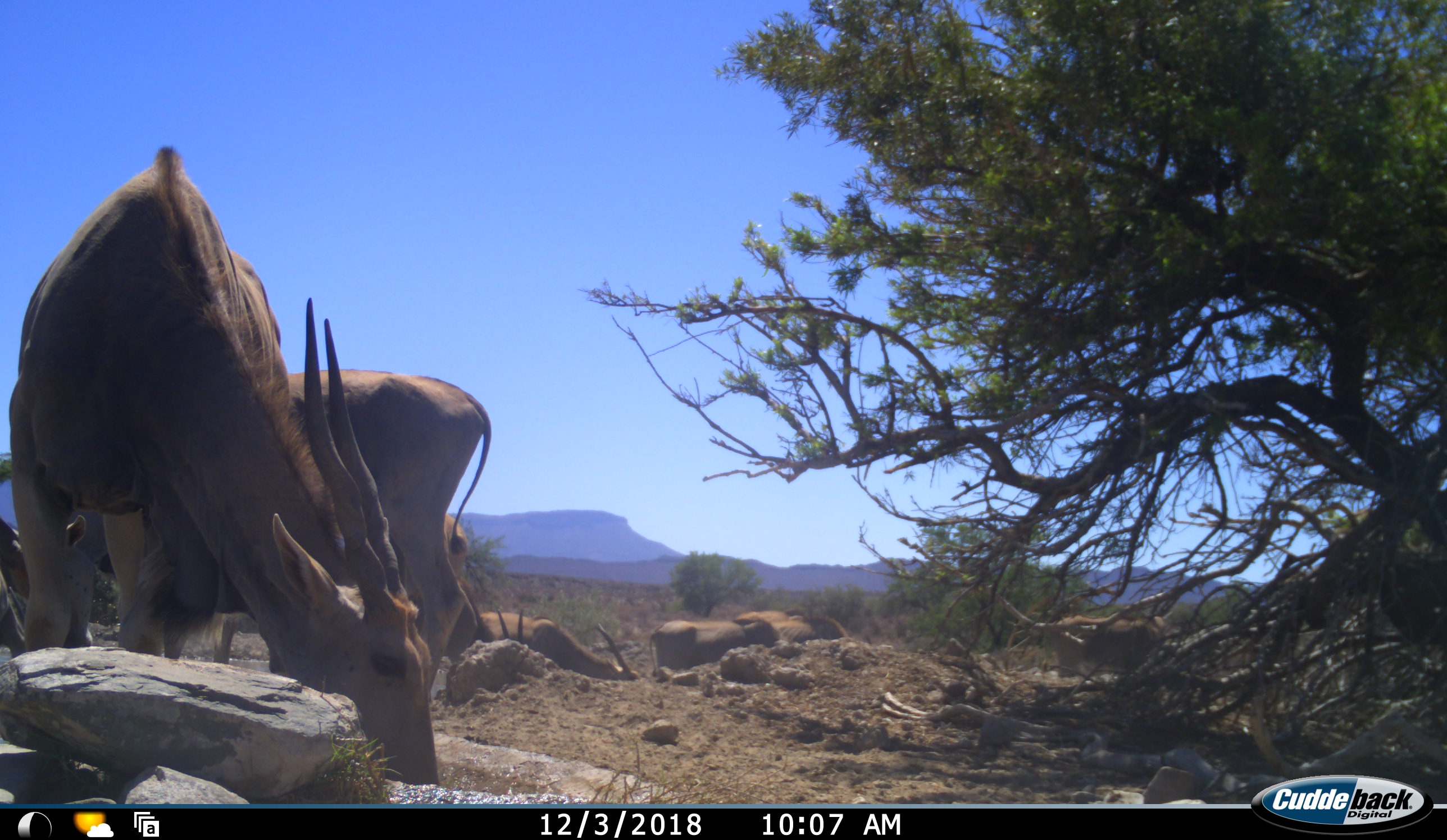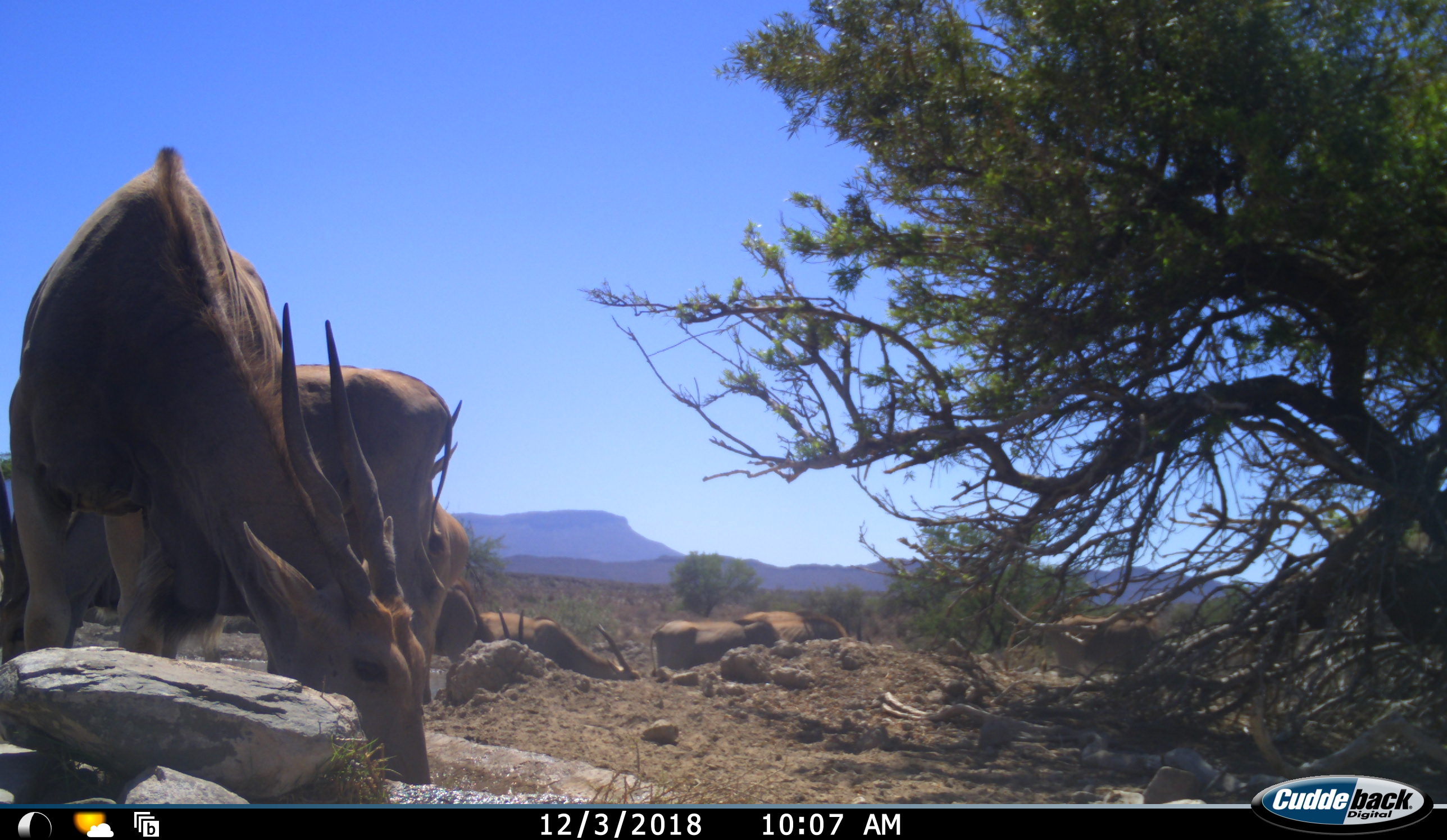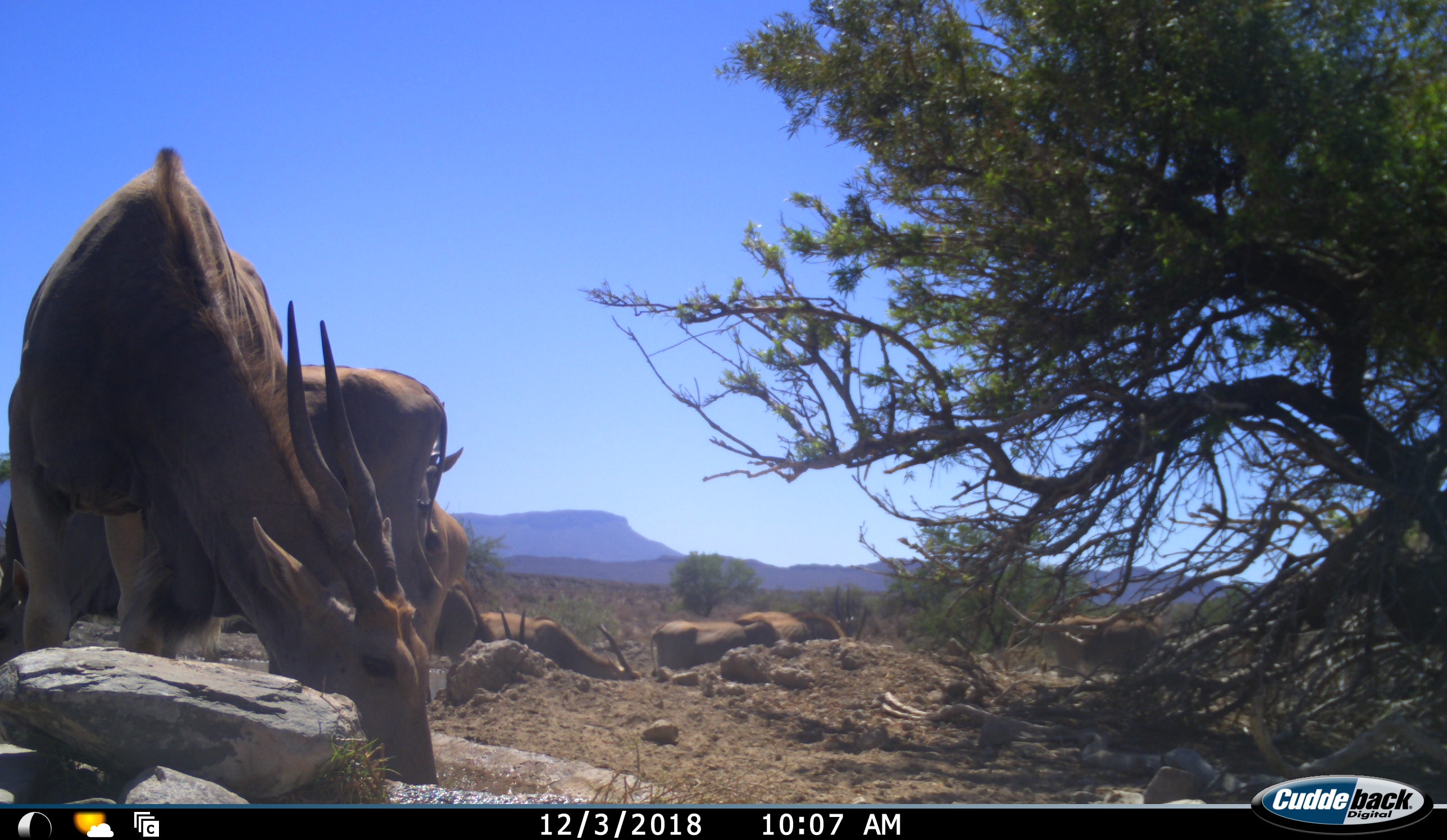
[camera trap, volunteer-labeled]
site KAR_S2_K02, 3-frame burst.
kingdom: Animalia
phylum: Chordata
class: Mammalia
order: Artiodactyla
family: Bovidae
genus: Tragelaphus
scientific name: Tragelaphus oryx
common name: eland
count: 8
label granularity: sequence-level